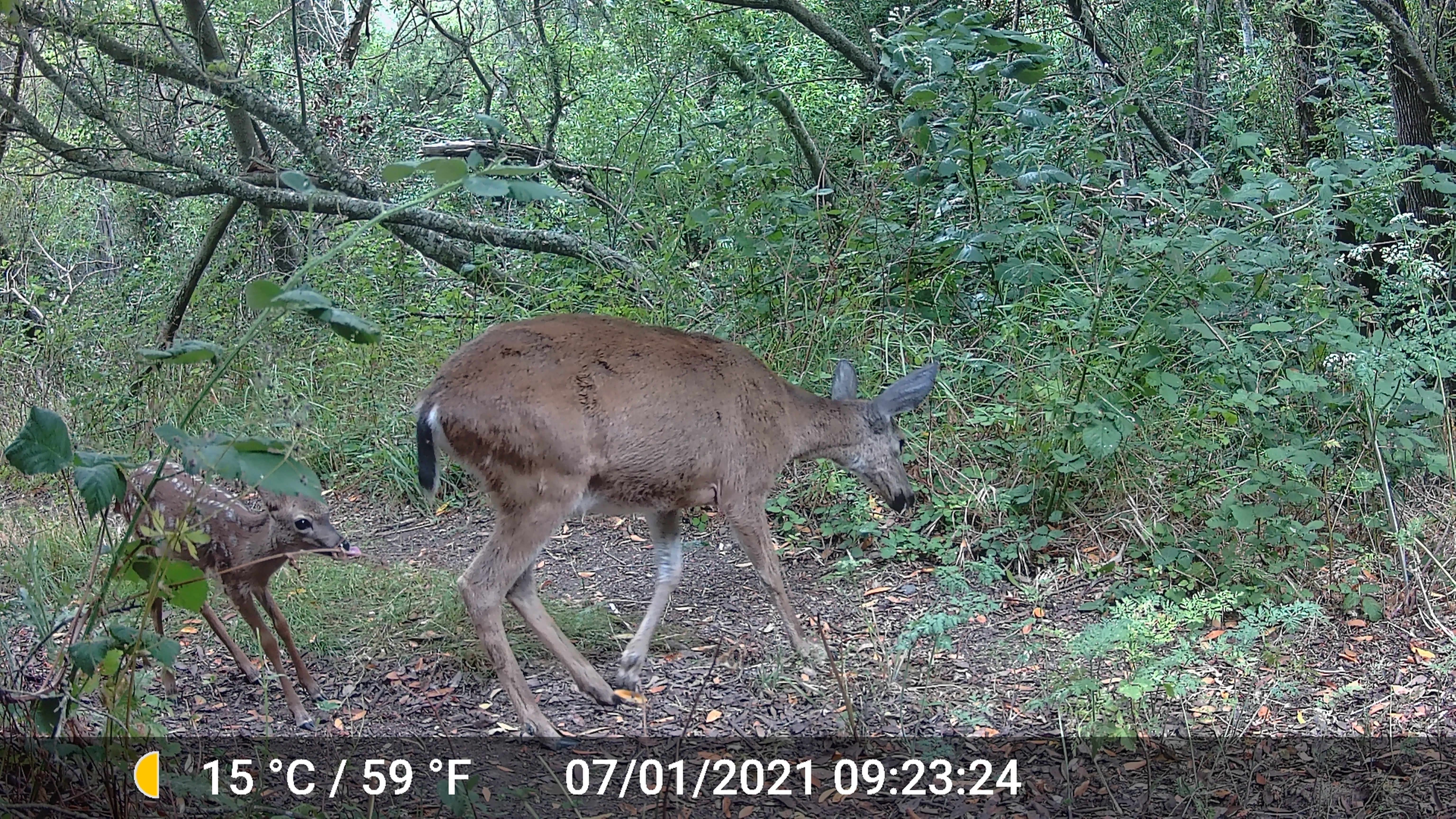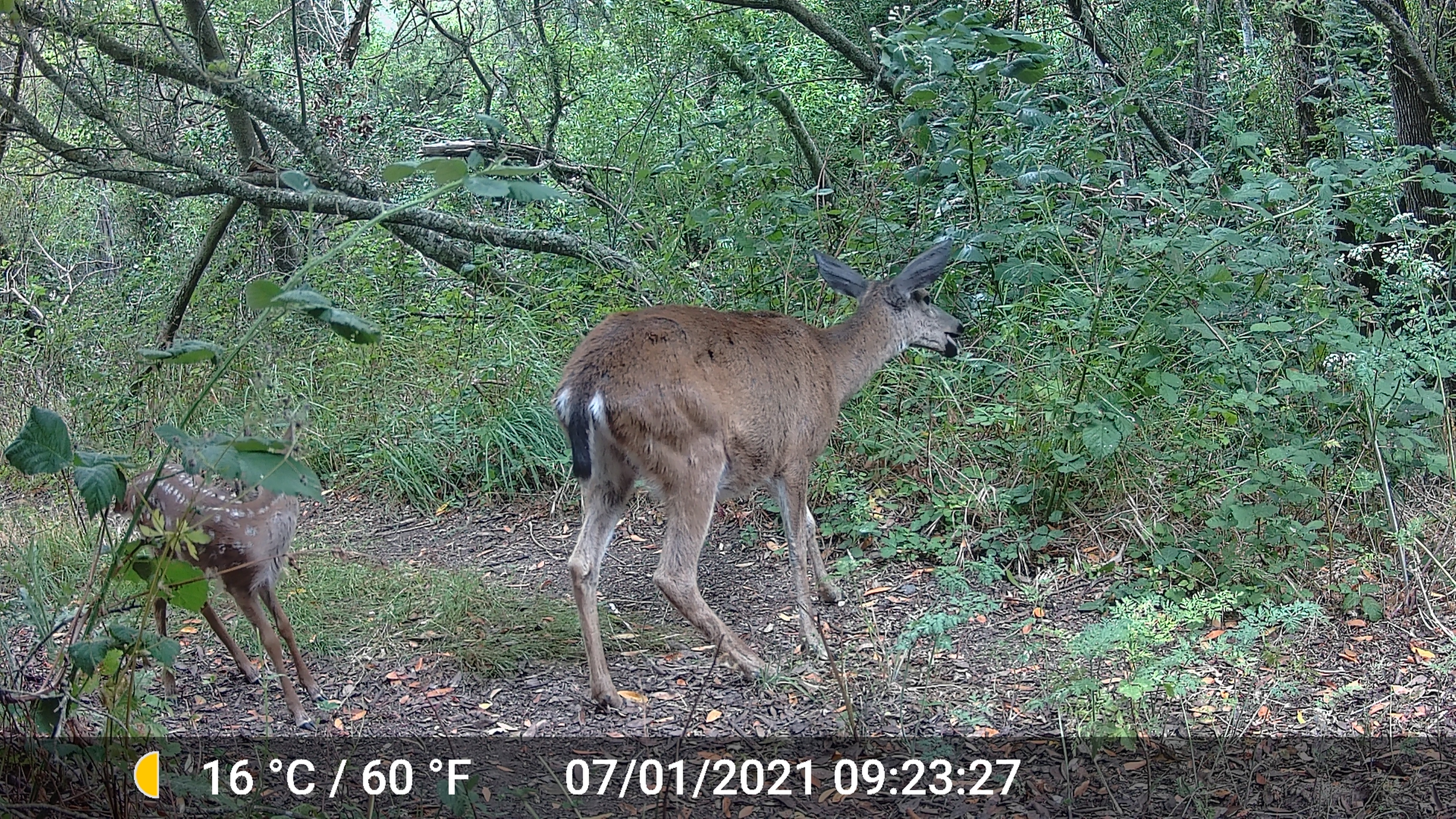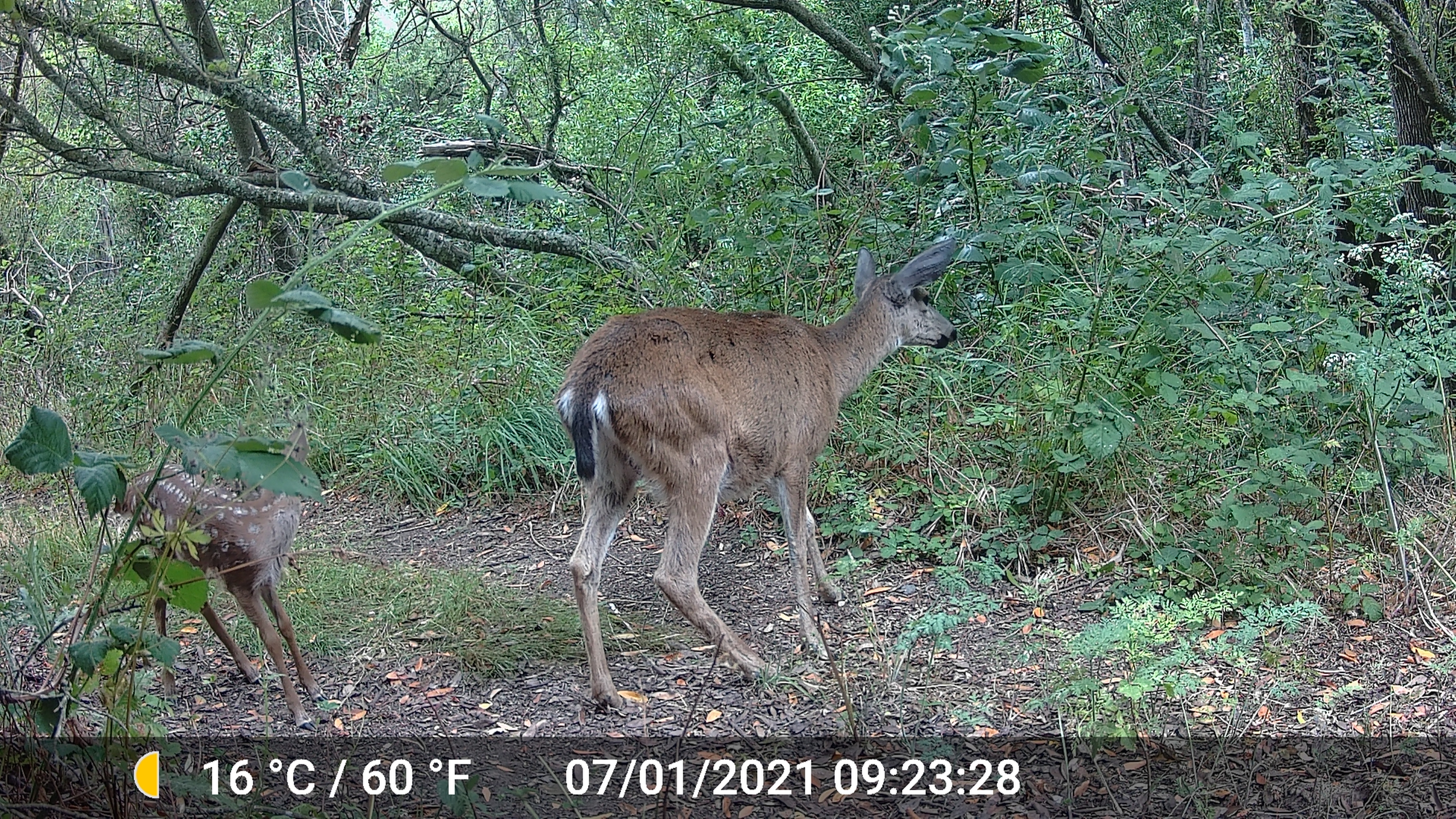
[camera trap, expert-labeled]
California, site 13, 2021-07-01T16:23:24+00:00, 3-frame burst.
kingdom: Animalia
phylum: Chordata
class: Mammalia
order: Artiodactyla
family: Cervidae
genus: Odocoileus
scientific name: Odocoileus hemionus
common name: mule deer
Mule deer (Odocoileus hemionus).